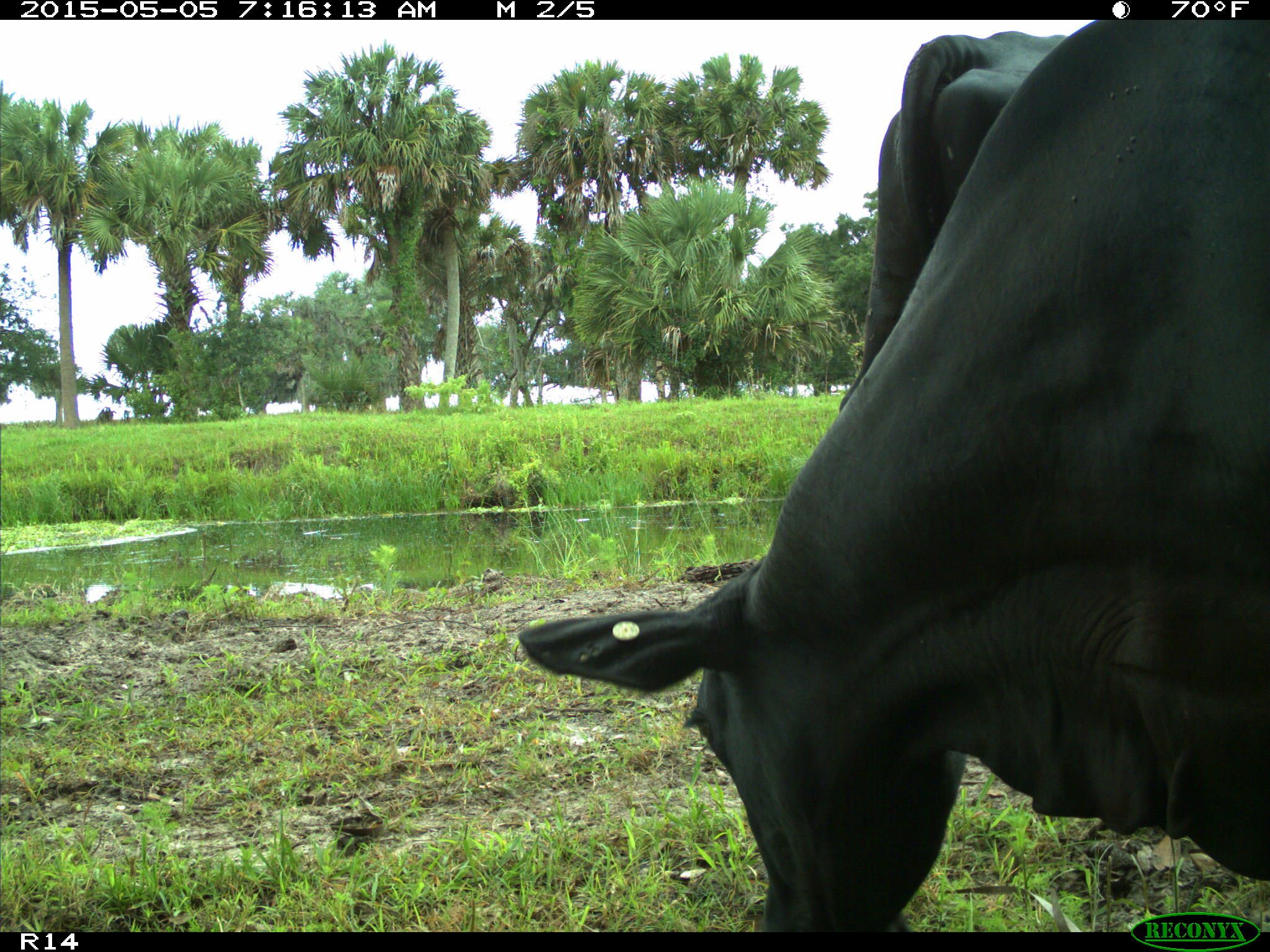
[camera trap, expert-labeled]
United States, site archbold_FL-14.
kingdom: Animalia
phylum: Chordata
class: Mammalia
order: Artiodactyla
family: Bovidae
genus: Bos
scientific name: Bos taurus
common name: domestic cow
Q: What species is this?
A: Bos taurus (domestic cow).